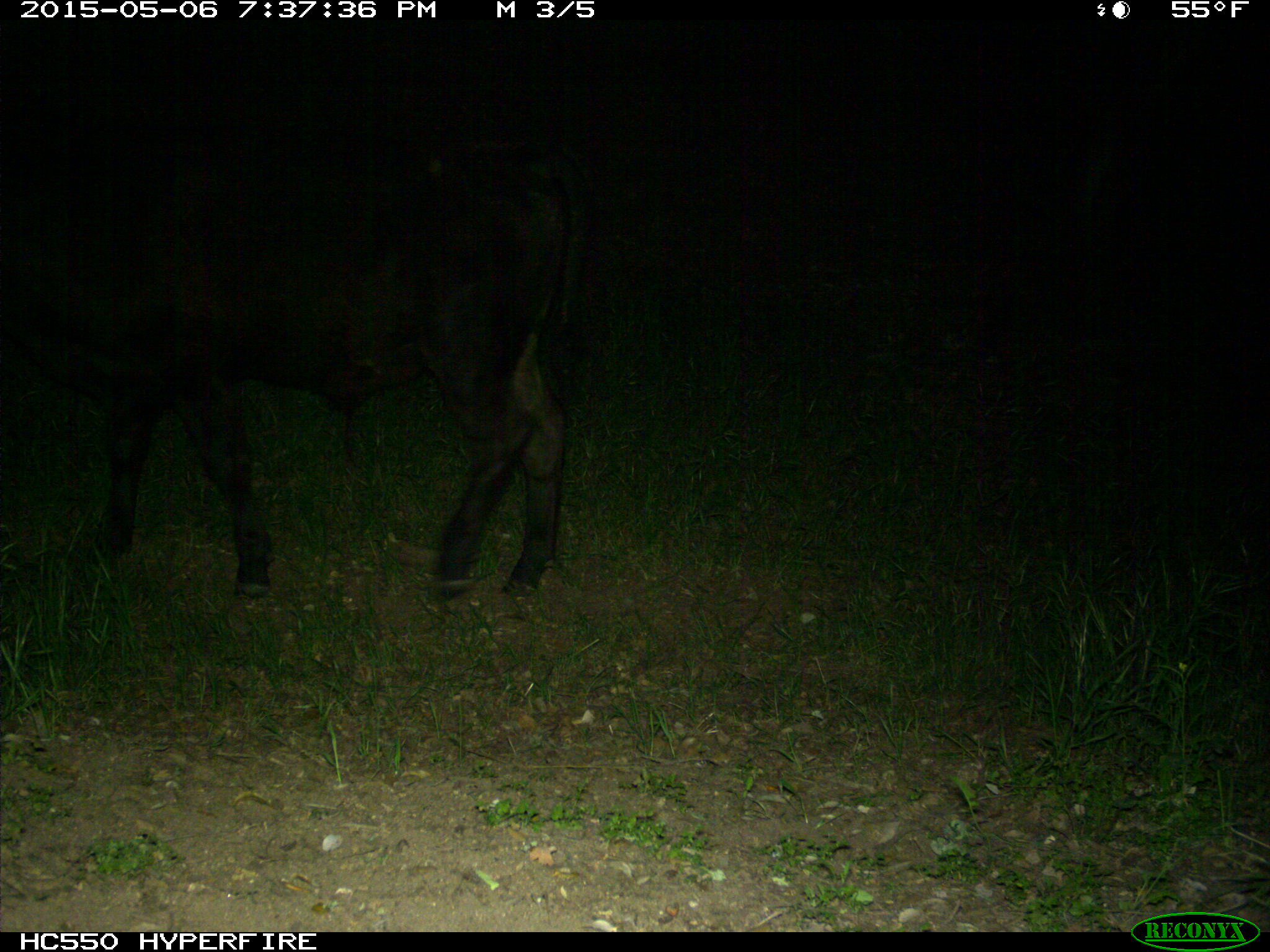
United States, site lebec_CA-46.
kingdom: Animalia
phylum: Chordata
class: Mammalia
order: Artiodactyla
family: Bovidae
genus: Bos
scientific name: Bos taurus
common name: domestic cow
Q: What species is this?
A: Bos taurus (domestic cow).